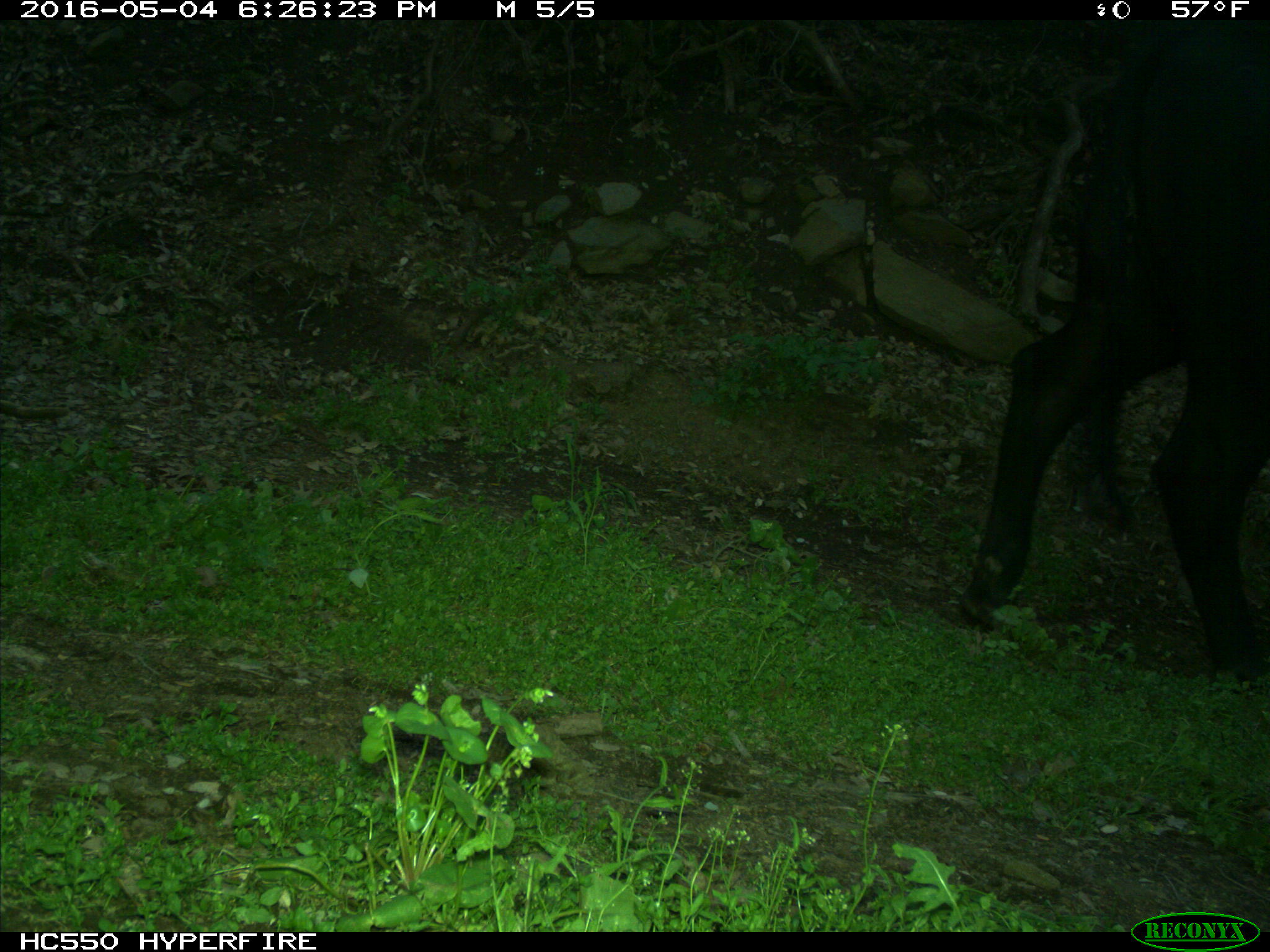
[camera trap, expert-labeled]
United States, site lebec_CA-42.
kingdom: Animalia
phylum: Chordata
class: Mammalia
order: Artiodactyla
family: Bovidae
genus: Bos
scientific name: Bos taurus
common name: domestic cow